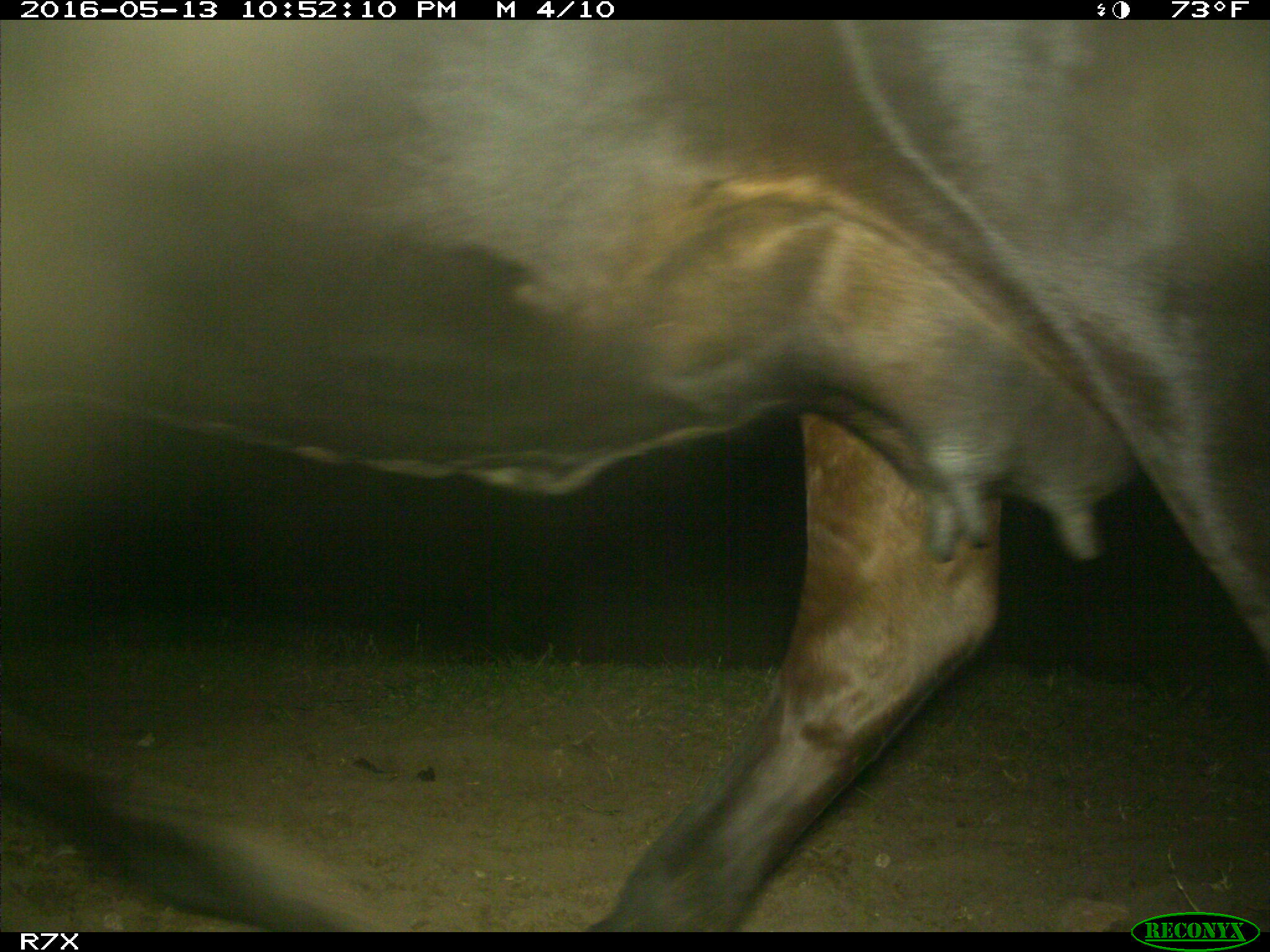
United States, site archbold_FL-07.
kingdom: Animalia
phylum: Chordata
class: Mammalia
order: Artiodactyla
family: Bovidae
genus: Bos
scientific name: Bos taurus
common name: domestic cow